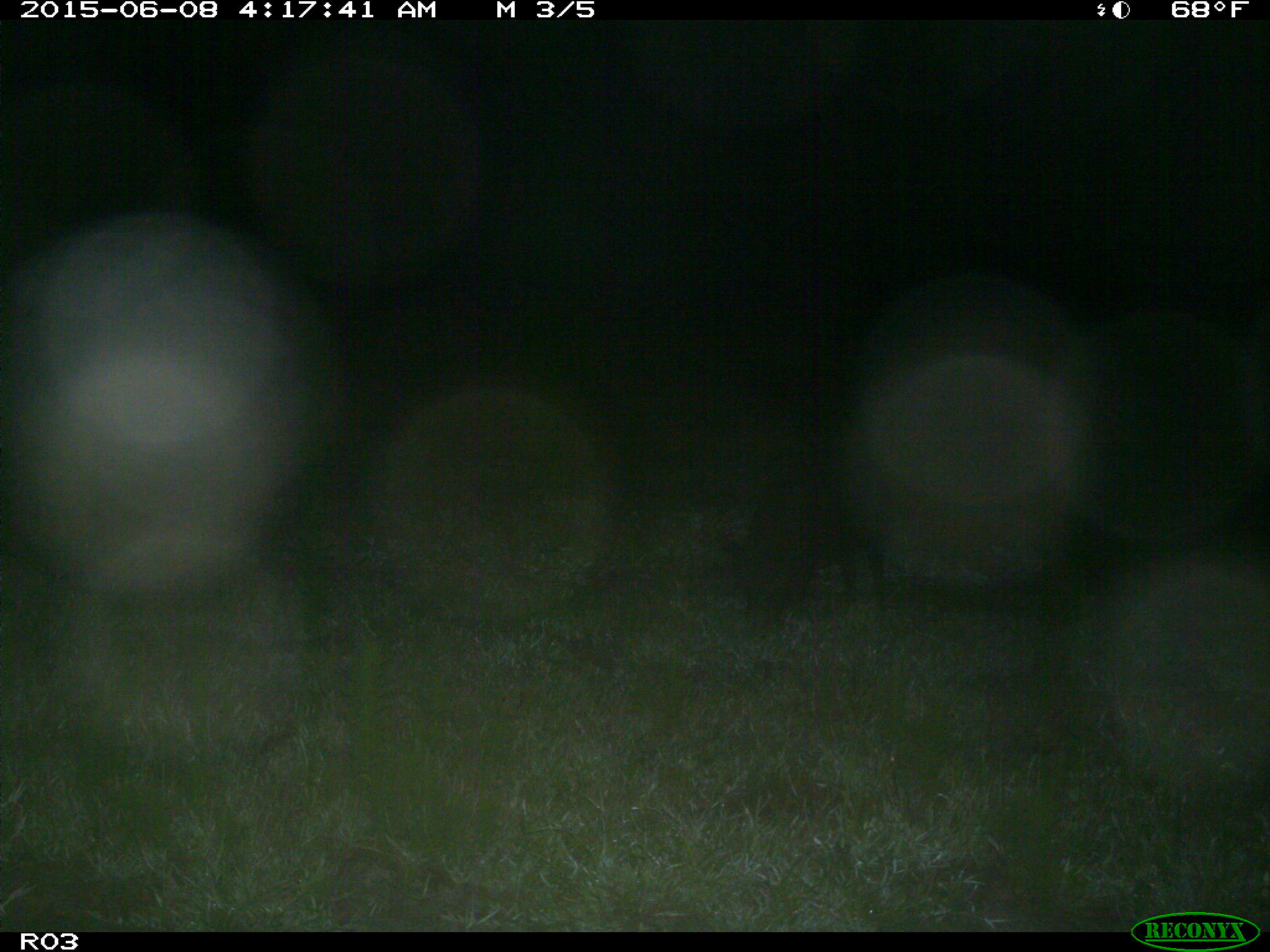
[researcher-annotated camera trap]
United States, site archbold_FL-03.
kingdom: Animalia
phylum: Chordata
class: Mammalia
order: Artiodactyla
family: Suidae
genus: Sus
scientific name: Sus scrofa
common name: wild boar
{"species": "Sus scrofa (wild boar)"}